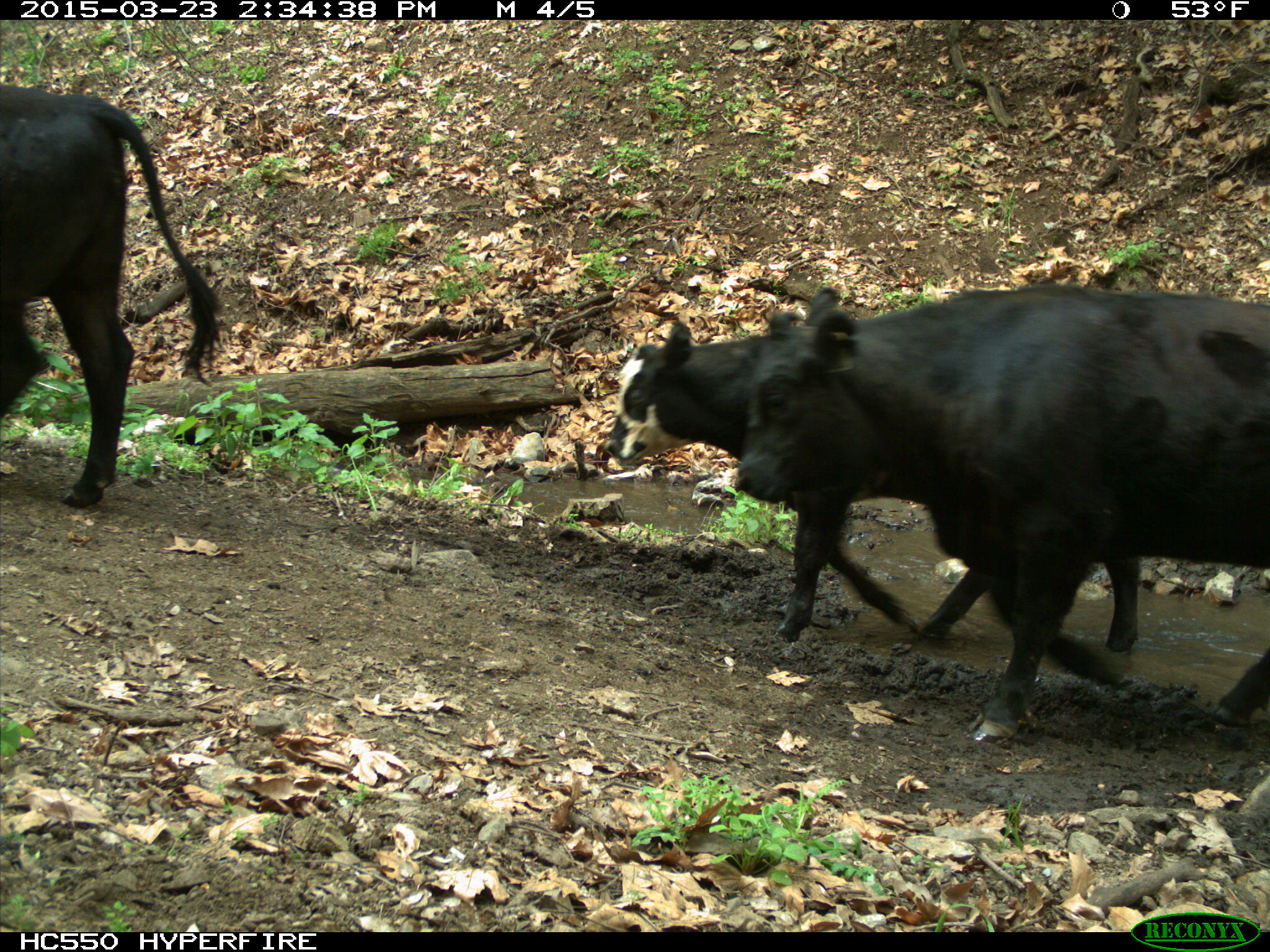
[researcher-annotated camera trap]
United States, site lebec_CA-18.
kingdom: Animalia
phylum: Chordata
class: Mammalia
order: Artiodactyla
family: Bovidae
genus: Bos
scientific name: Bos taurus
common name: domestic cow